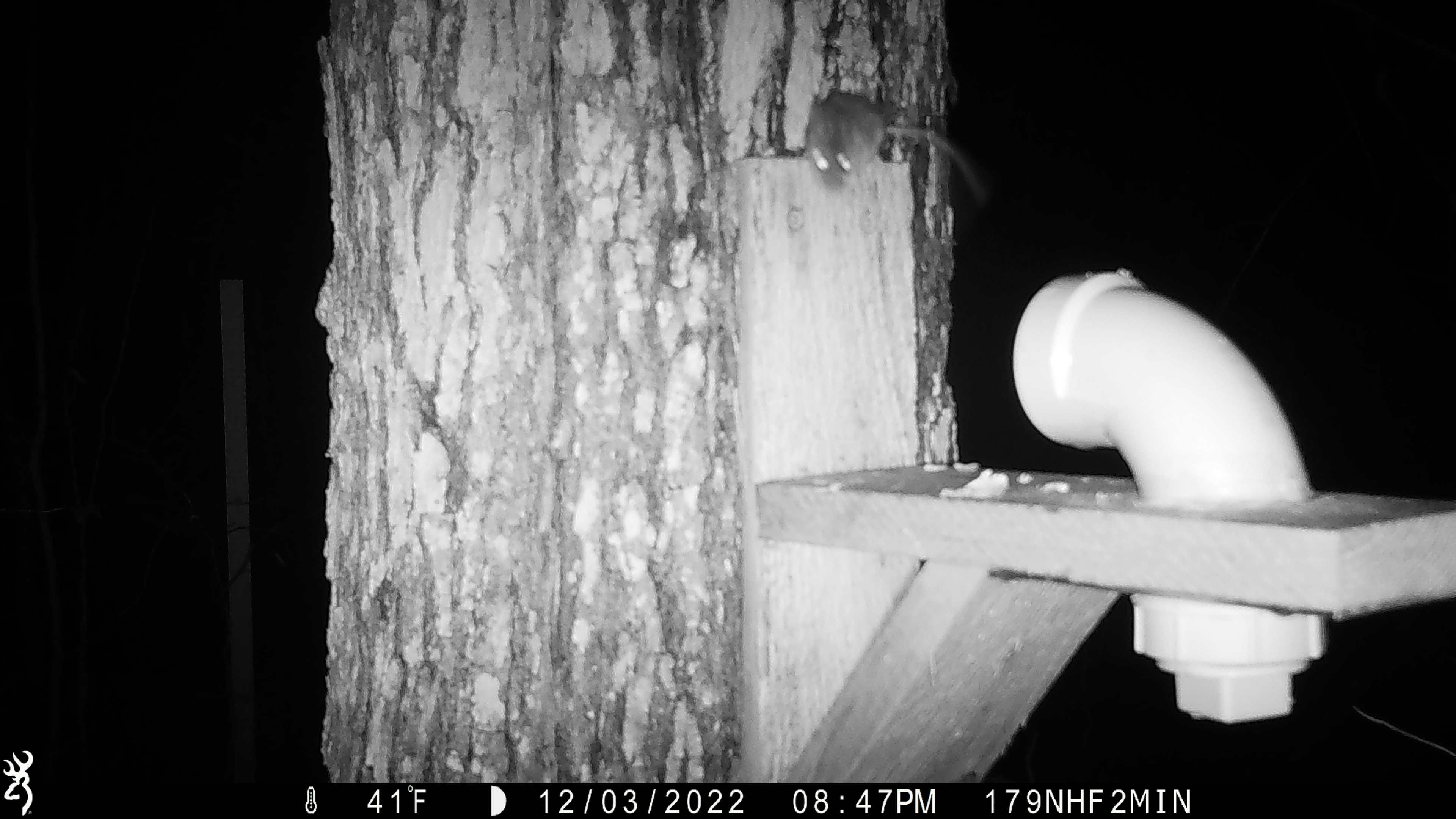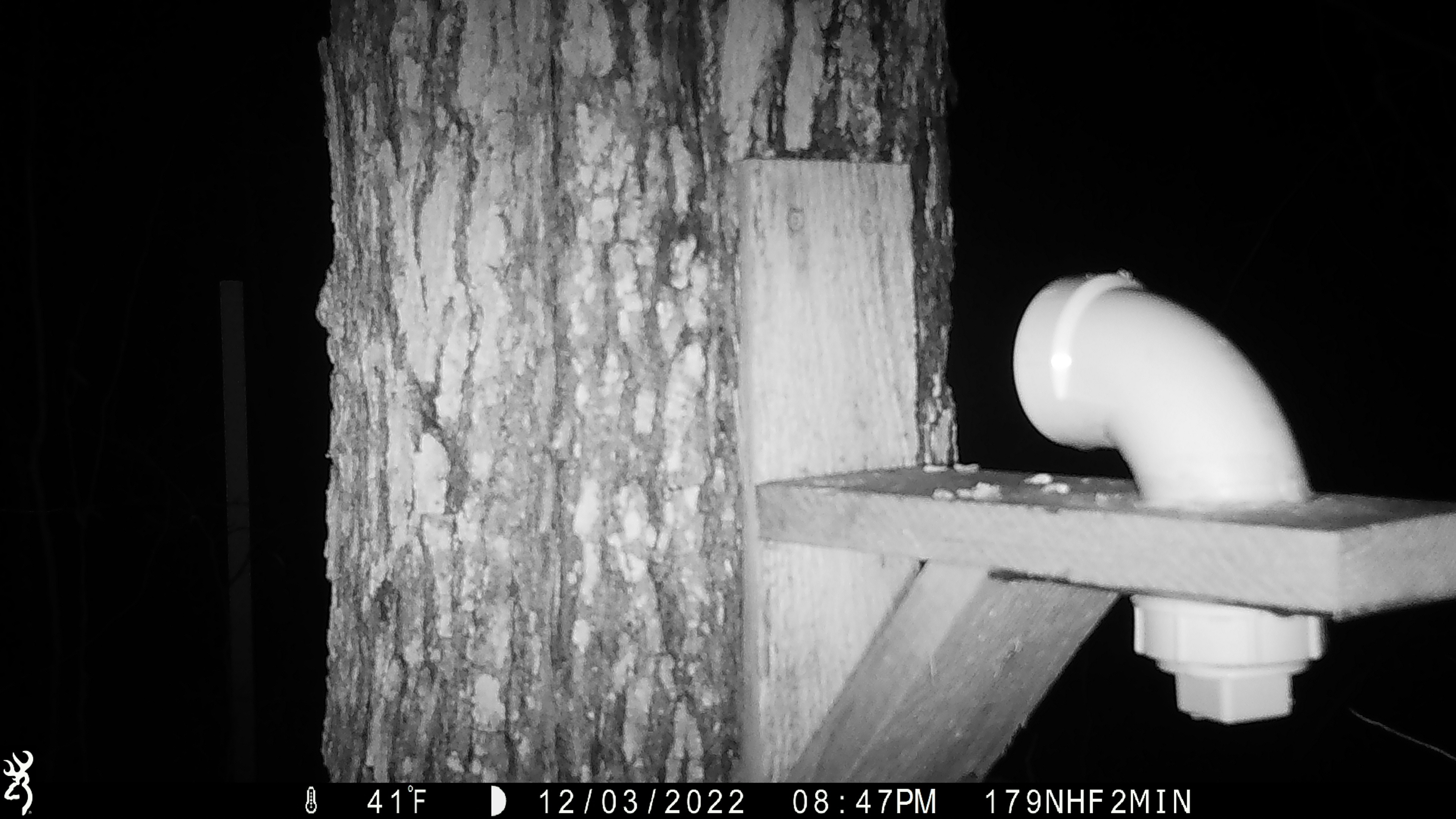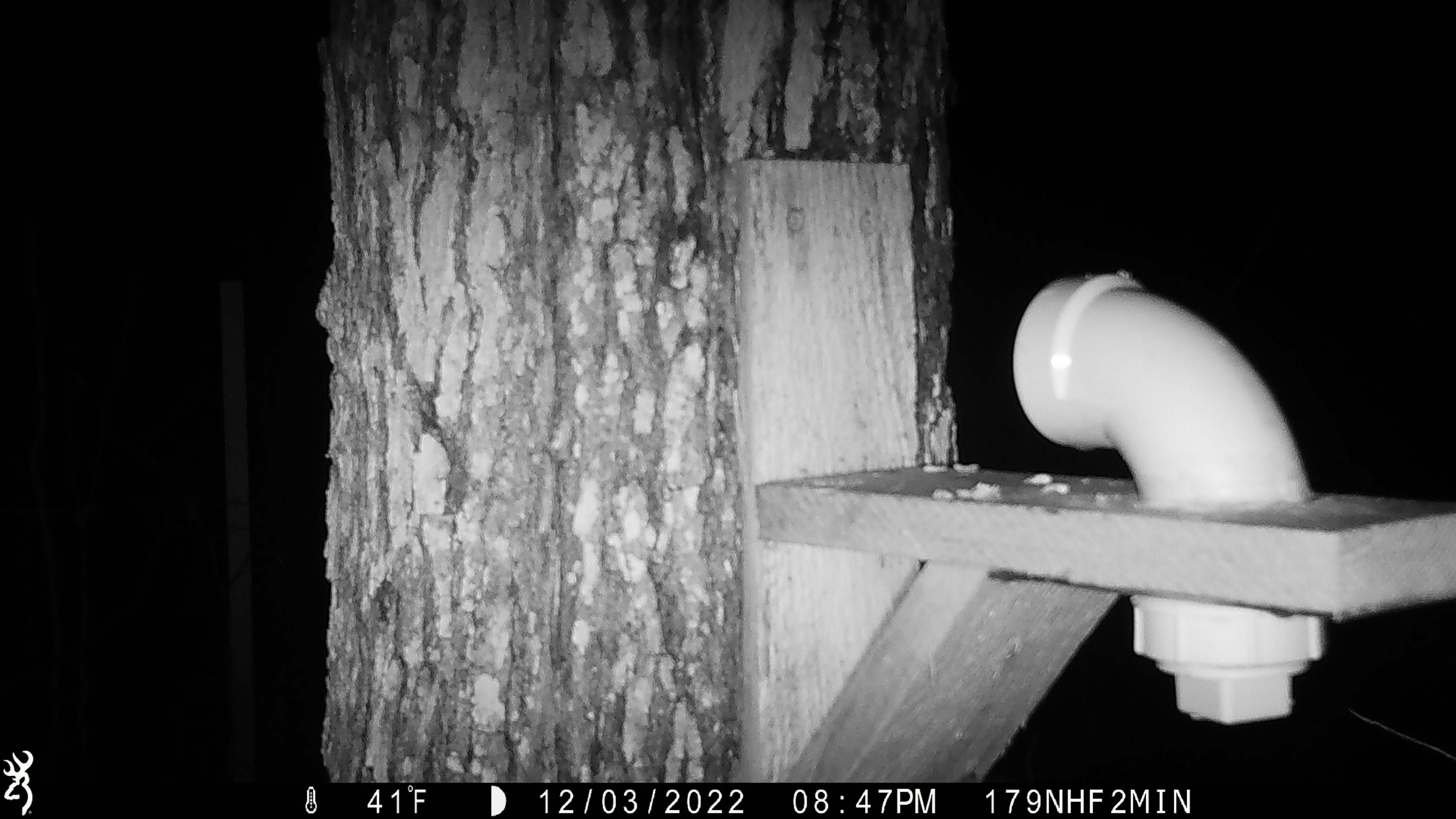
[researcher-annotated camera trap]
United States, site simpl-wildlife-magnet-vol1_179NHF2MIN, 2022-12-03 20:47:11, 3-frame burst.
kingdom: Animalia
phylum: Chordata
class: Mammalia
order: Rodentia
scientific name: Rodentia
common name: mouse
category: mouse sp.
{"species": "mouse sp. (mouse) (Rodentia)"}